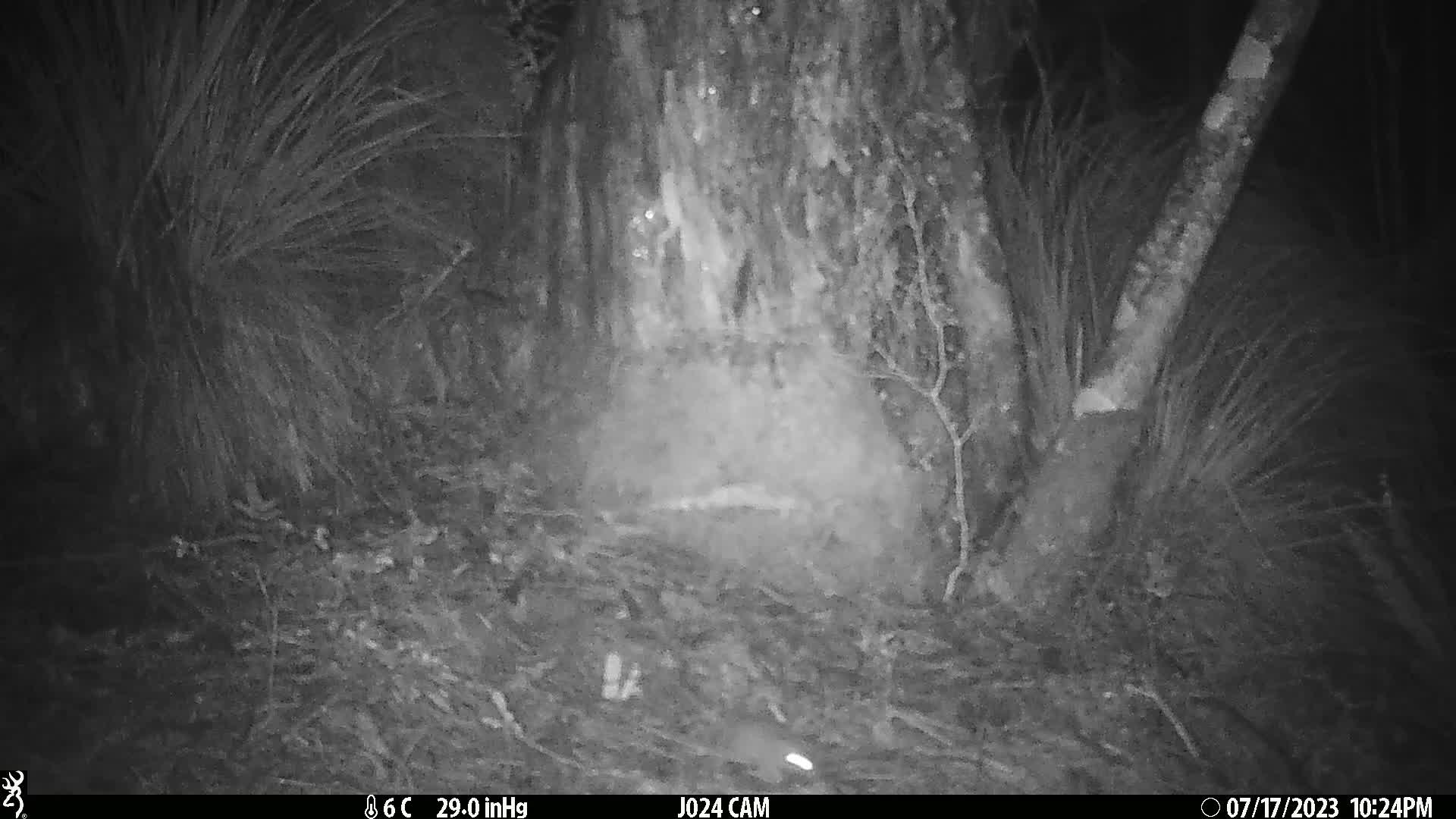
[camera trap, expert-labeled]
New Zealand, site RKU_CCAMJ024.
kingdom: Animalia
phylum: Chordata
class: Mammalia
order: Rodentia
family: Muridae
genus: Rattus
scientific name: Rattus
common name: rat